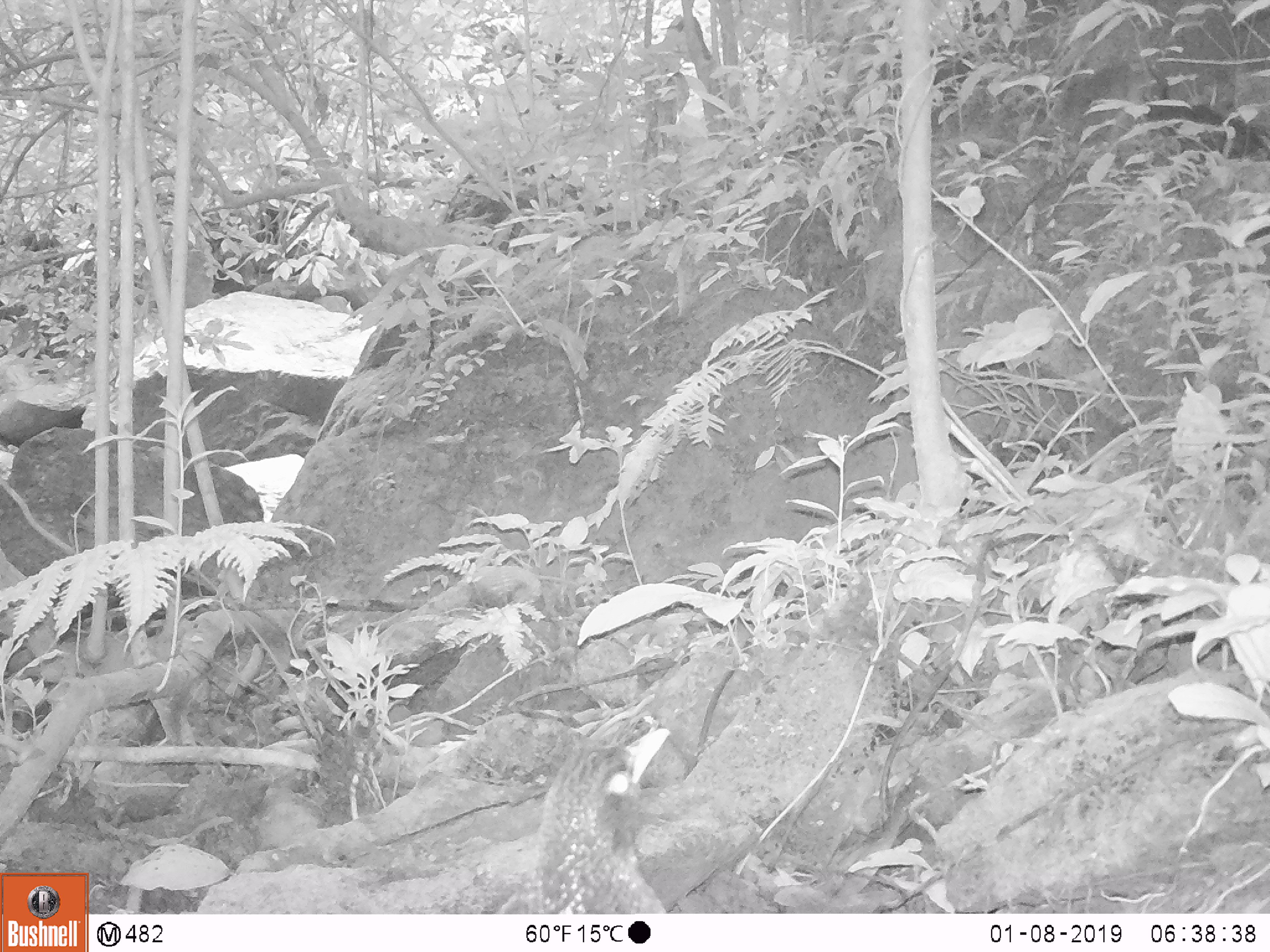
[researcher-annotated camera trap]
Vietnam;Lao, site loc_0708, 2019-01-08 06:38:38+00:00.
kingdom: Animalia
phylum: Chordata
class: Aves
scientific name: Aves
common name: bird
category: unidentified bird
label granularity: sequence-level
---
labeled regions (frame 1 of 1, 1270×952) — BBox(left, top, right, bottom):
unidentified bird: BBox(494, 727, 670, 914)